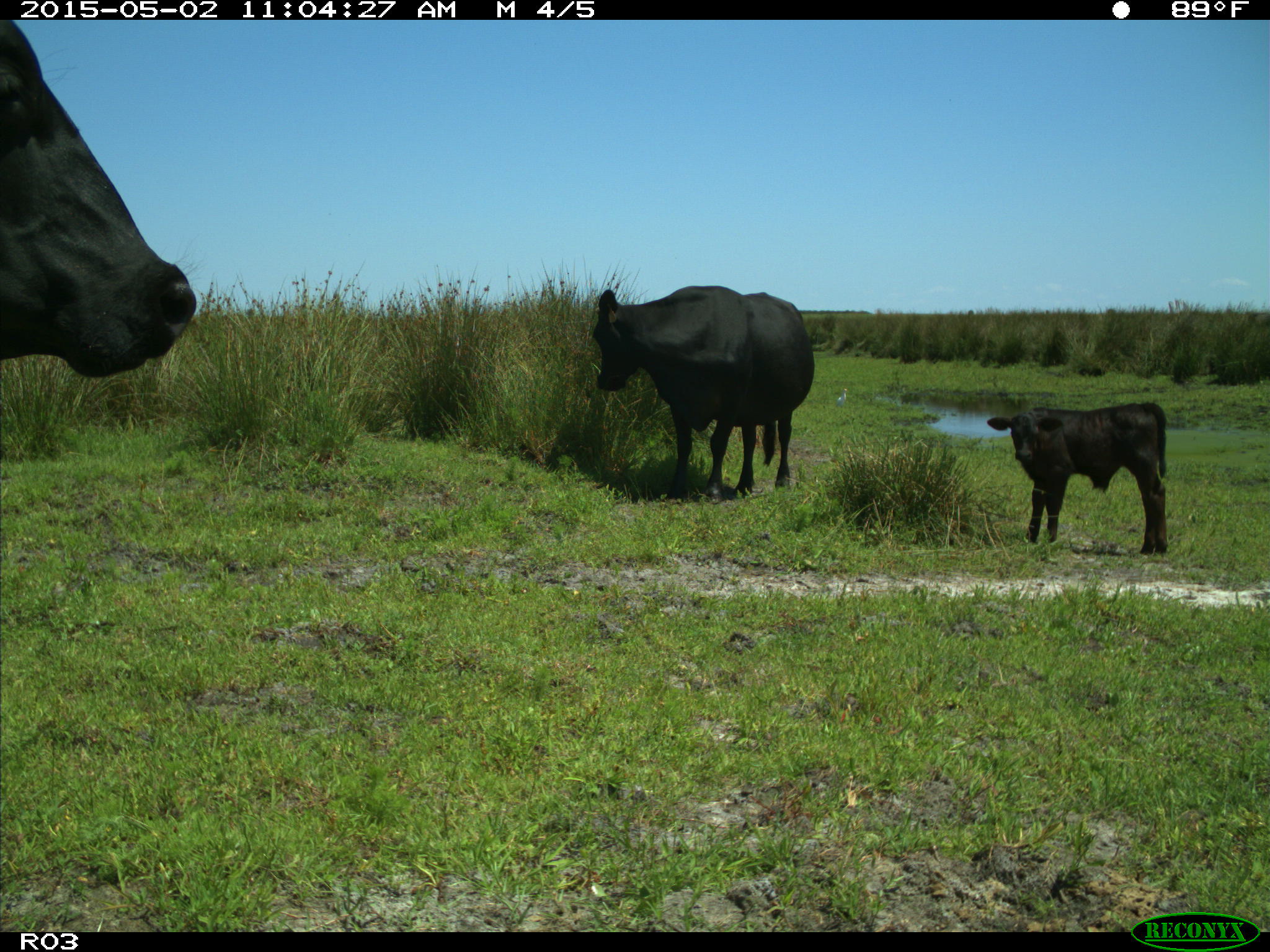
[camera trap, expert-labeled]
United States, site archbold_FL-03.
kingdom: Animalia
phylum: Chordata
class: Mammalia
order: Artiodactyla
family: Bovidae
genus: Bos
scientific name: Bos taurus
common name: domestic cow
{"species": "Bos taurus (domestic cow)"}